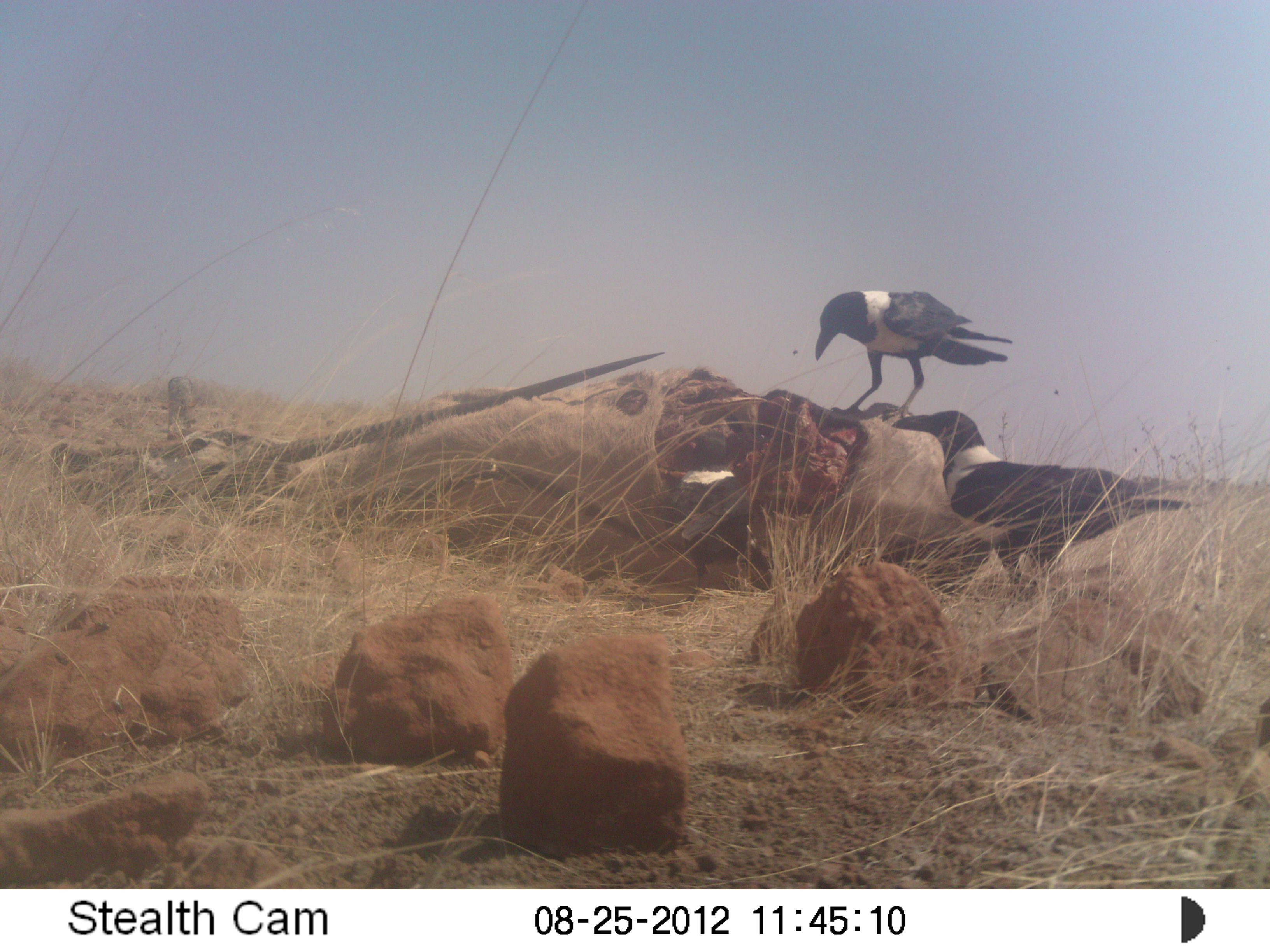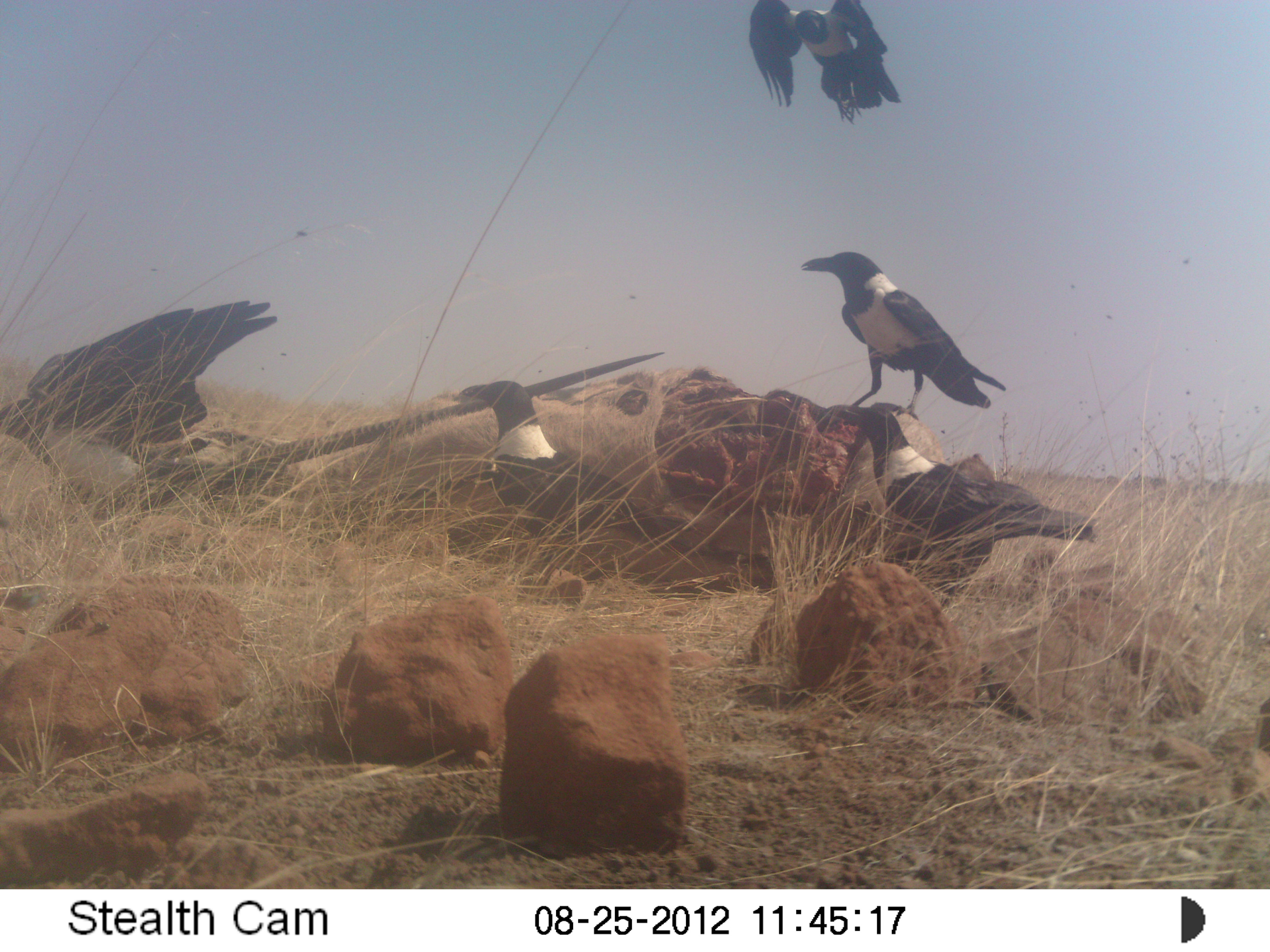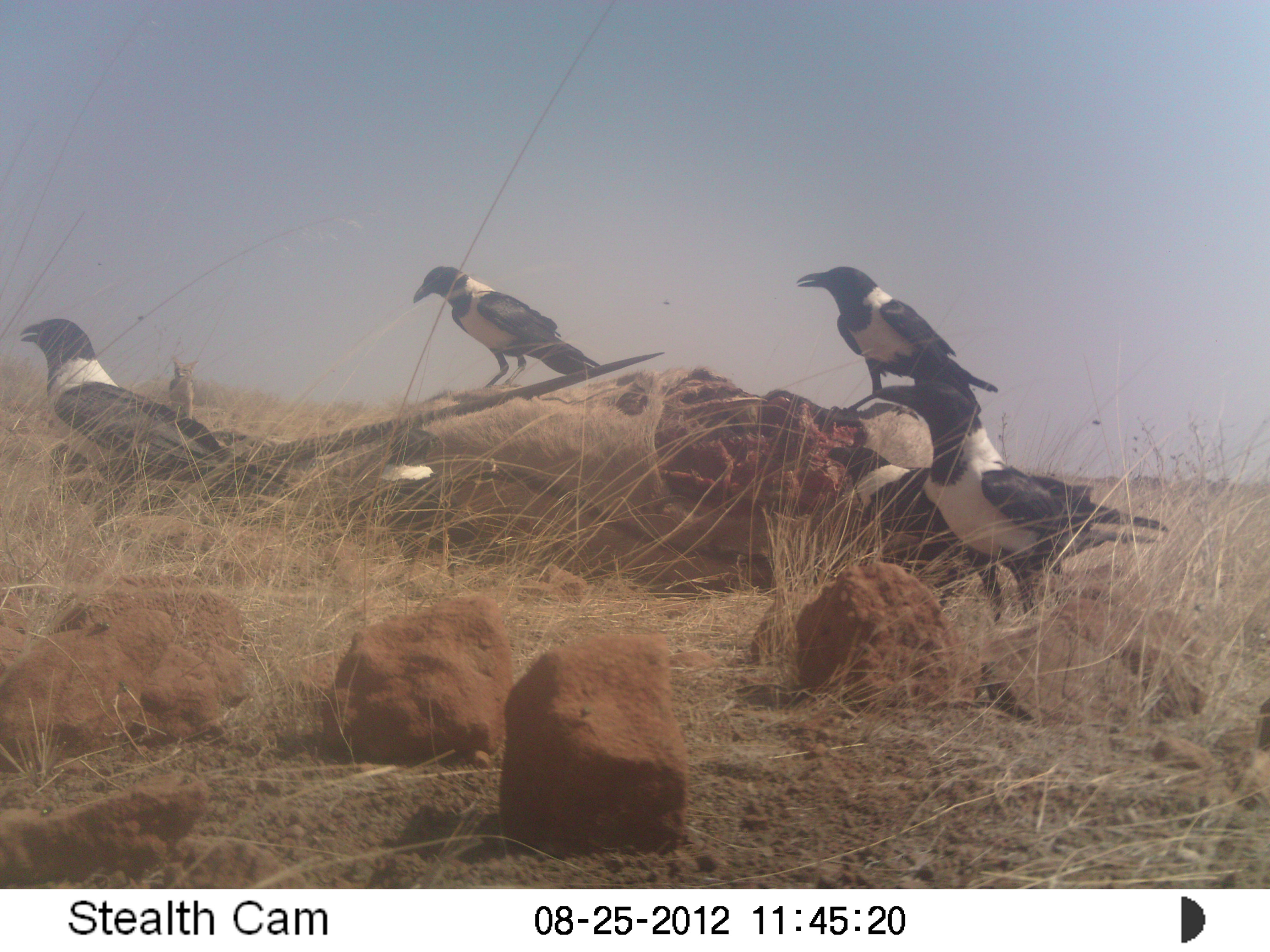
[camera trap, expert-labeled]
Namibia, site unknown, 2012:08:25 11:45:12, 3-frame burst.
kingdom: Animalia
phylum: Chordata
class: Aves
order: Passeriformes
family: Corvidae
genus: Corvus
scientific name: Corvus albus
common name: pied crow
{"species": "Corvus albus (pied crow)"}